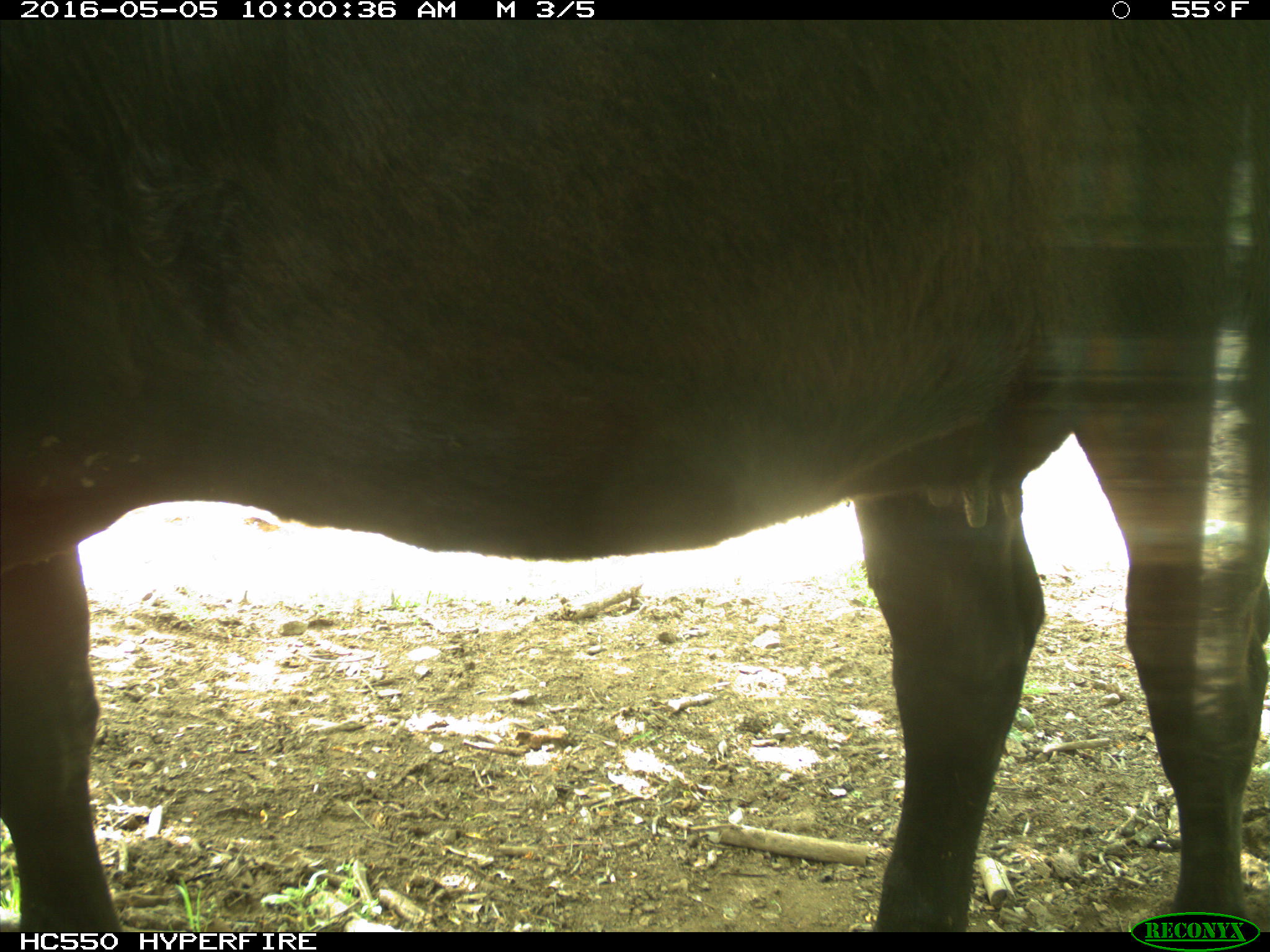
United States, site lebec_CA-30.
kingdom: Animalia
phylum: Chordata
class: Mammalia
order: Artiodactyla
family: Bovidae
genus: Bos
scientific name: Bos taurus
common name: domestic cow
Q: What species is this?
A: Bos taurus (domestic cow).